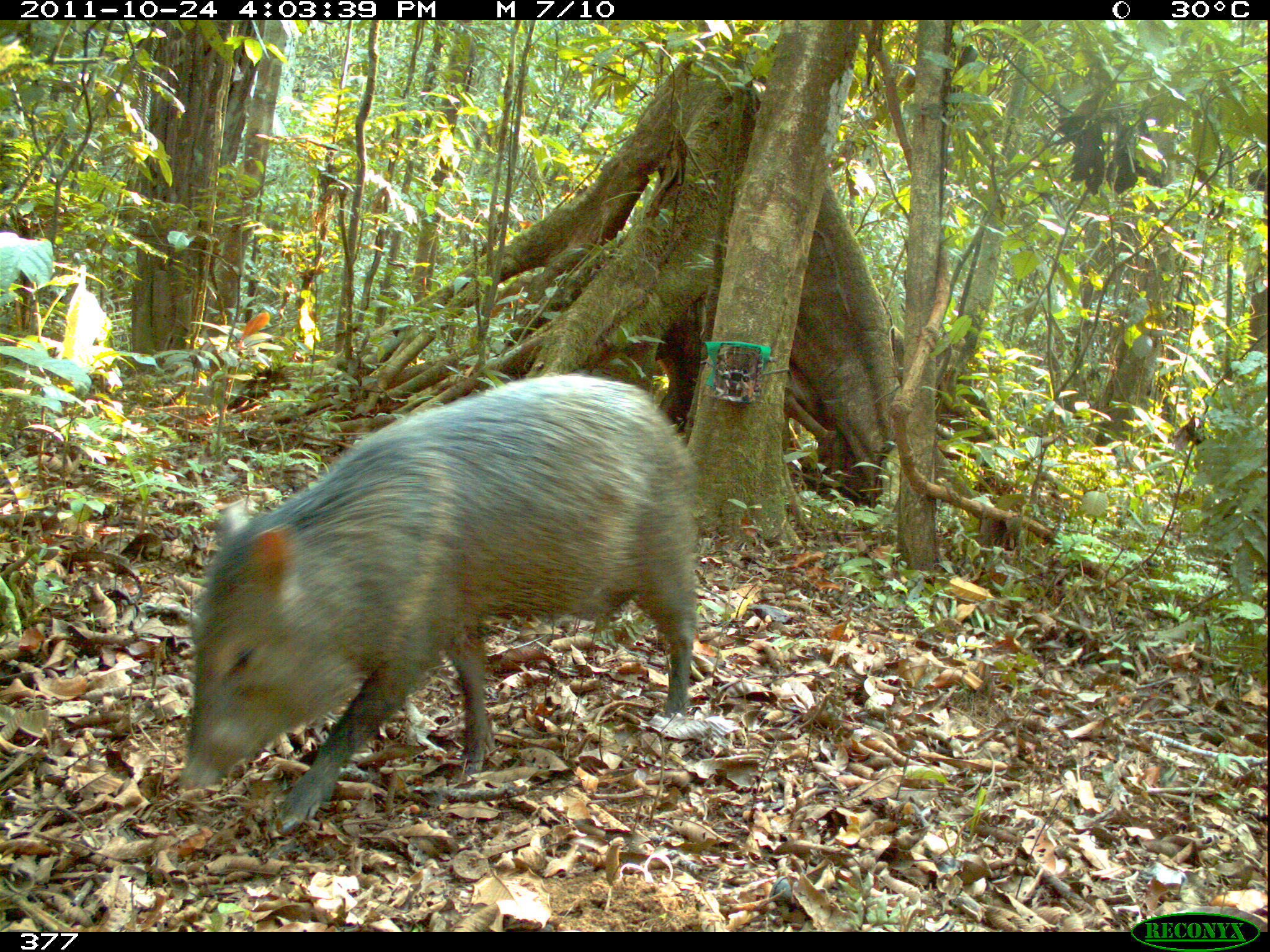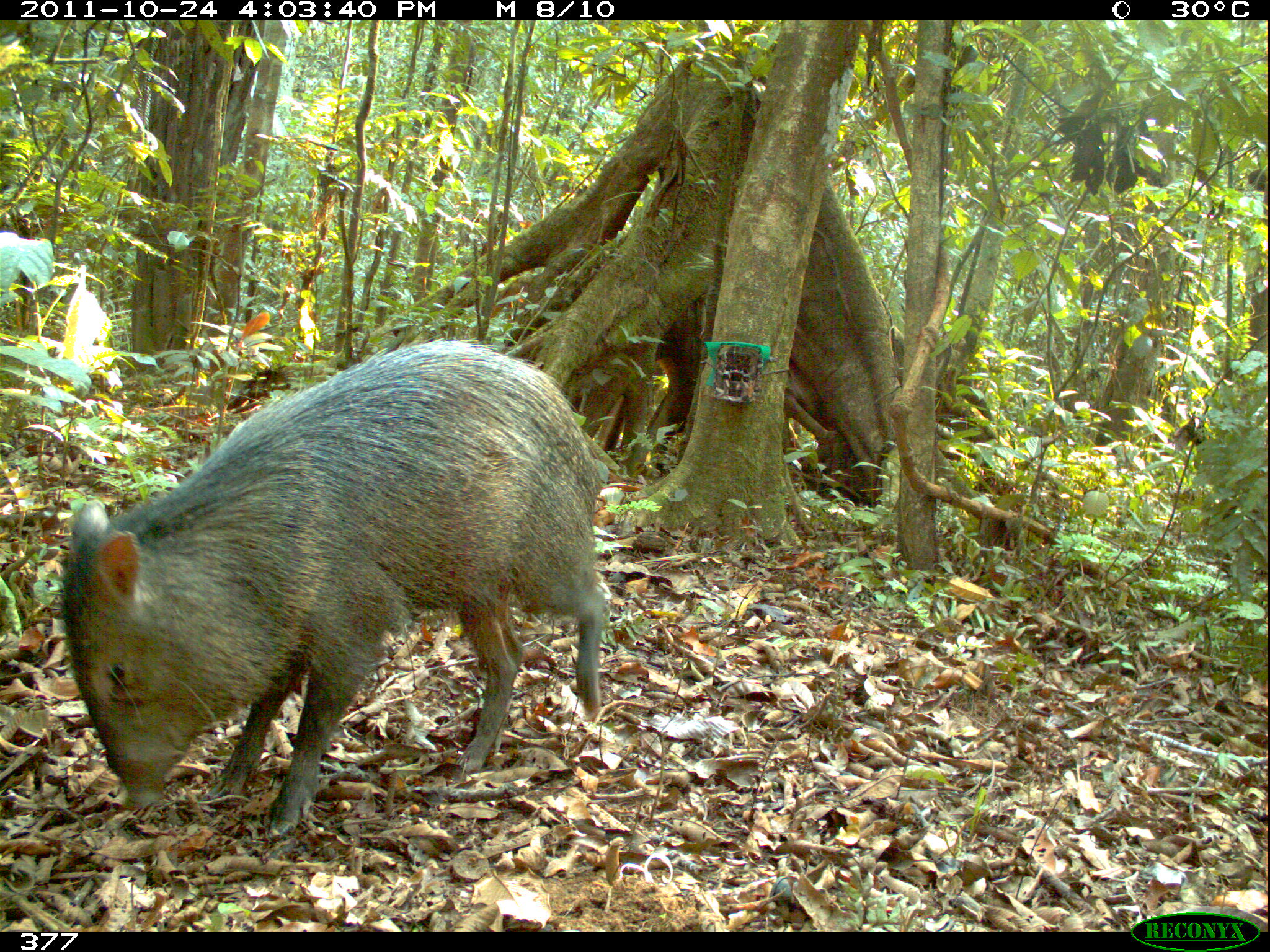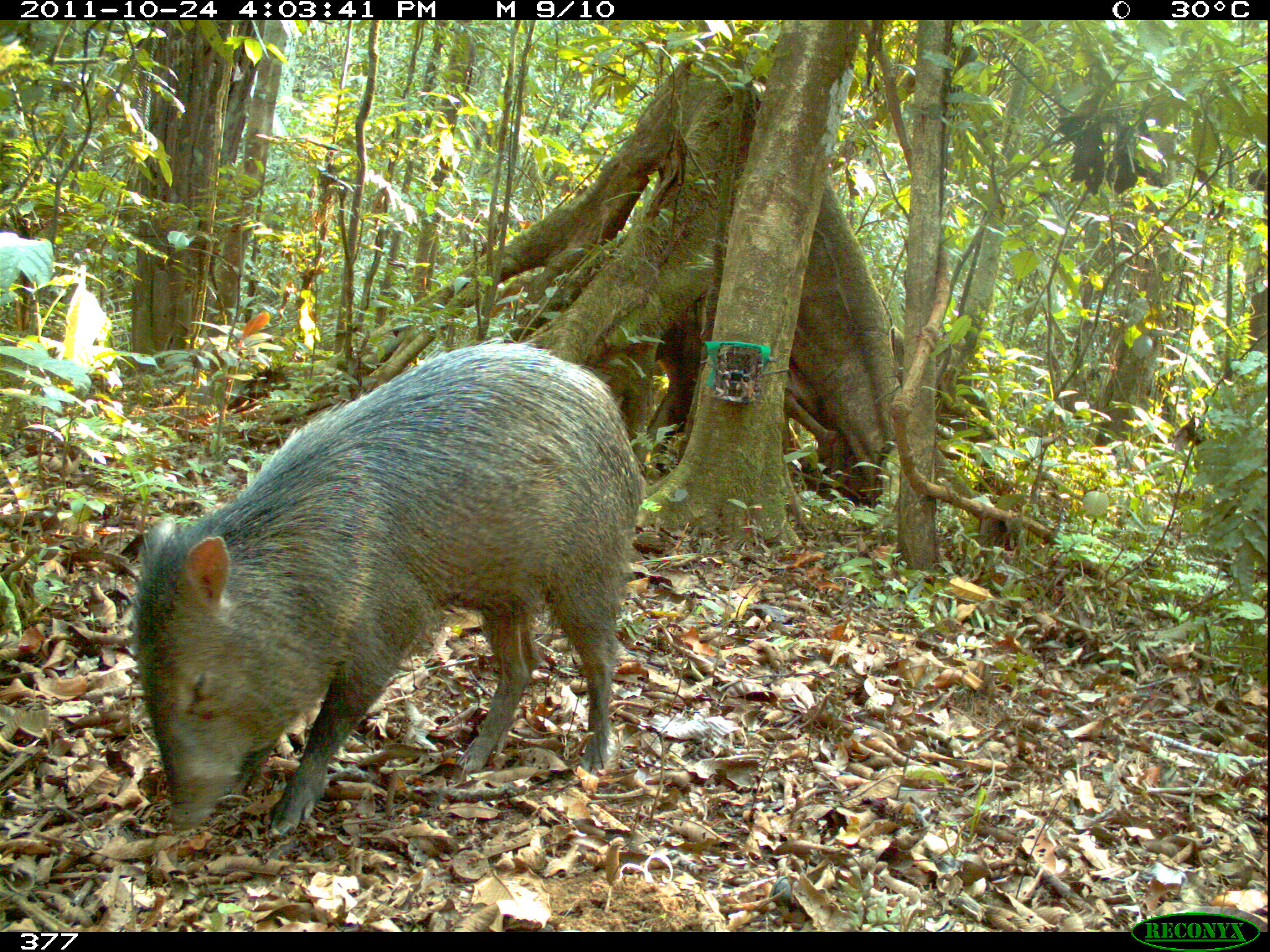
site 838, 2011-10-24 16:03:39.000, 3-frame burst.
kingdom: Animalia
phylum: Chordata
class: Mammalia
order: Artiodactyla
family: Tayassuidae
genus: Pecari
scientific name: Pecari tajacu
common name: collared peccary